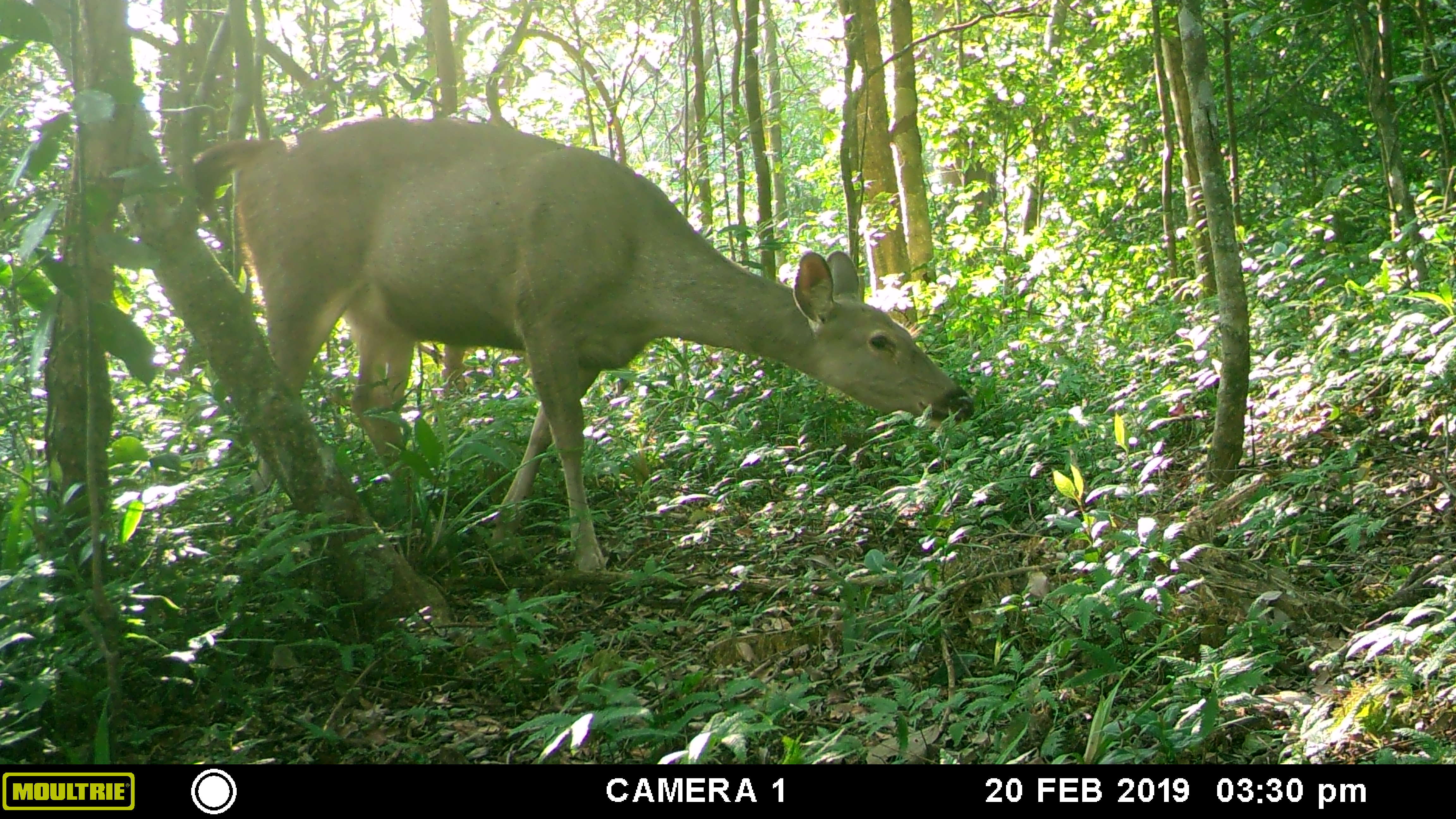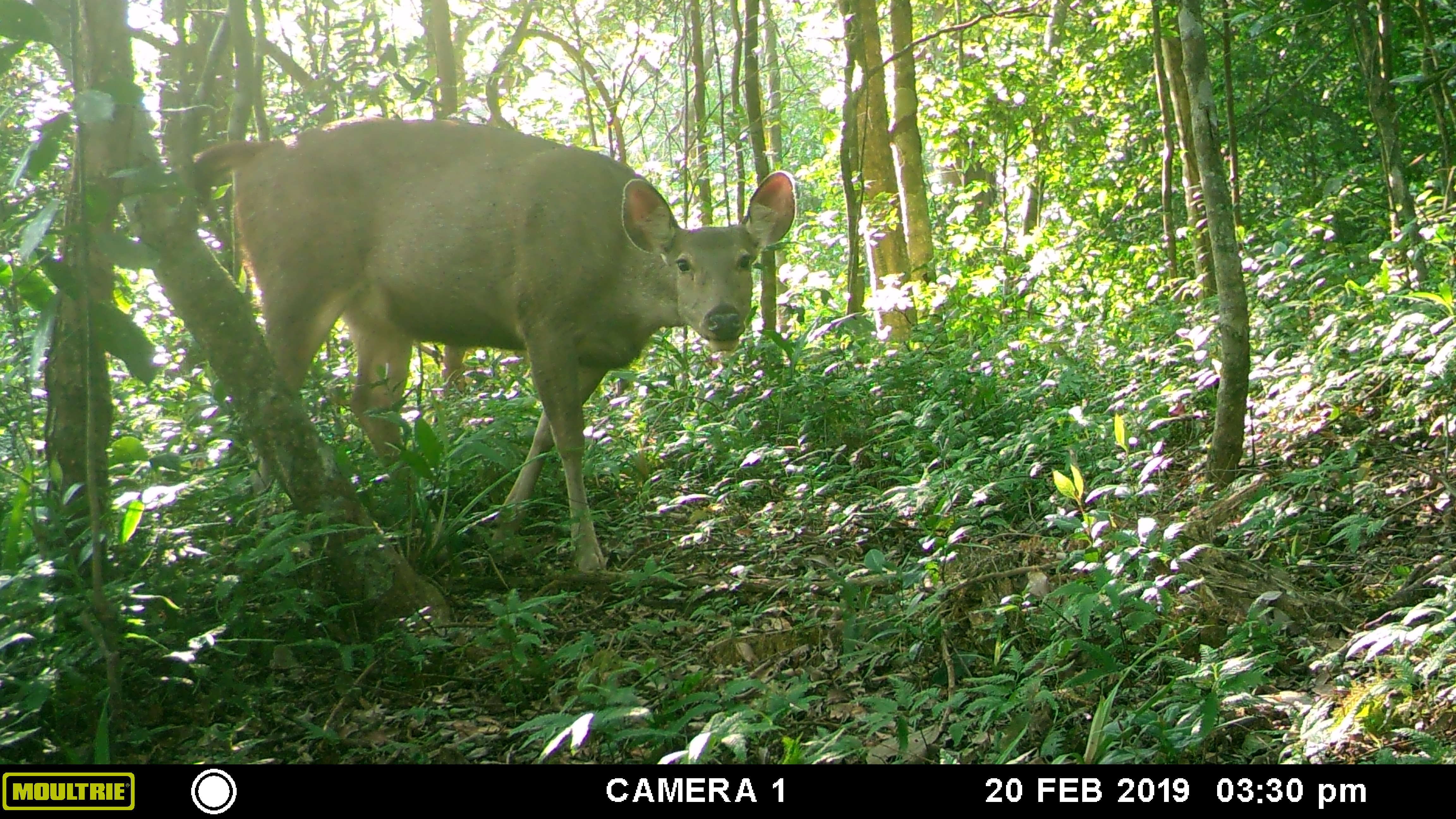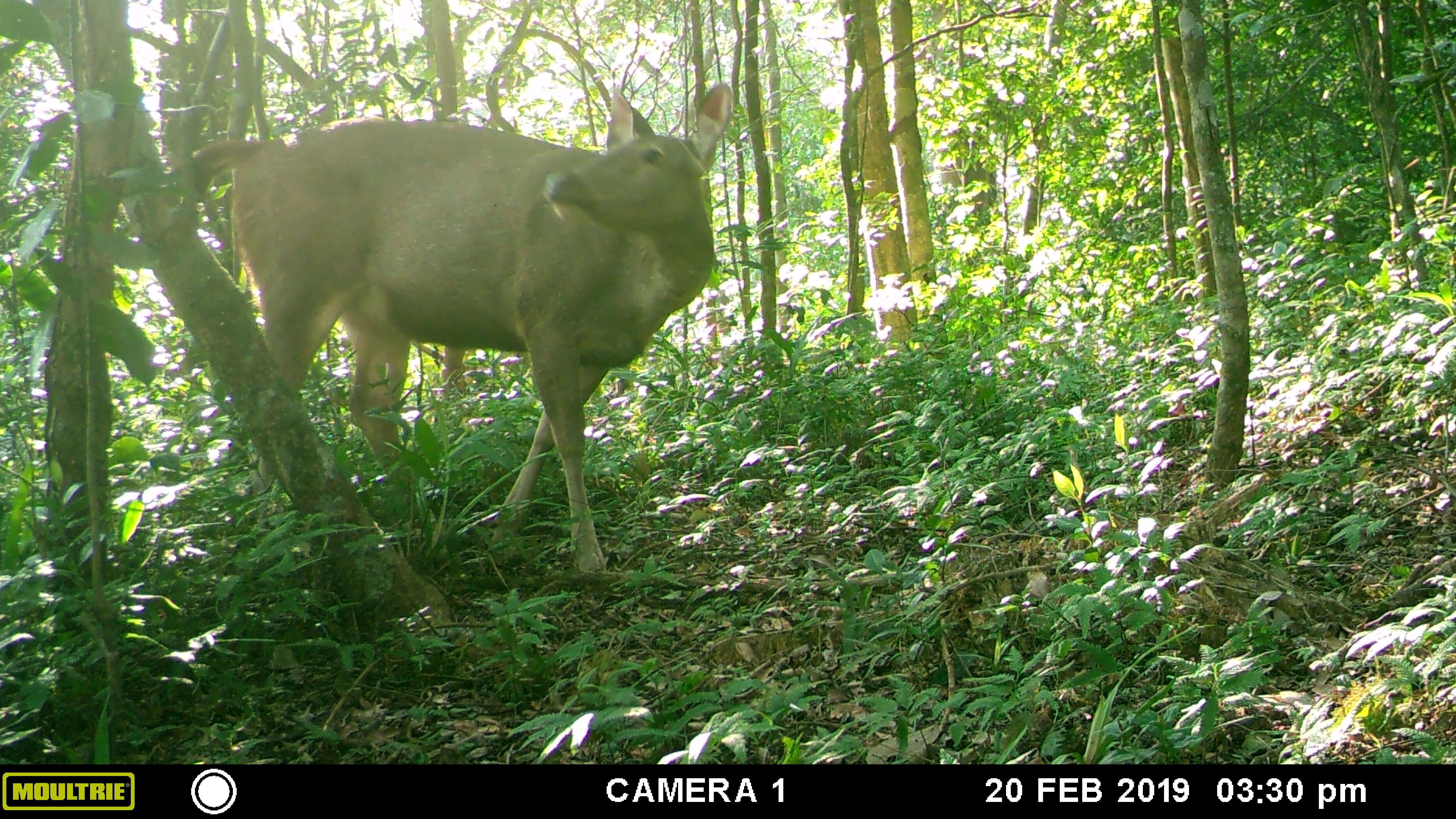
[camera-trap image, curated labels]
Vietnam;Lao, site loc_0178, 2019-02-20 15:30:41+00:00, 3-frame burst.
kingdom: Animalia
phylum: Chordata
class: Mammalia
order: Artiodactyla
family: Cervidae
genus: Rusa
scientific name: Rusa unicolor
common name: sambar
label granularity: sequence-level